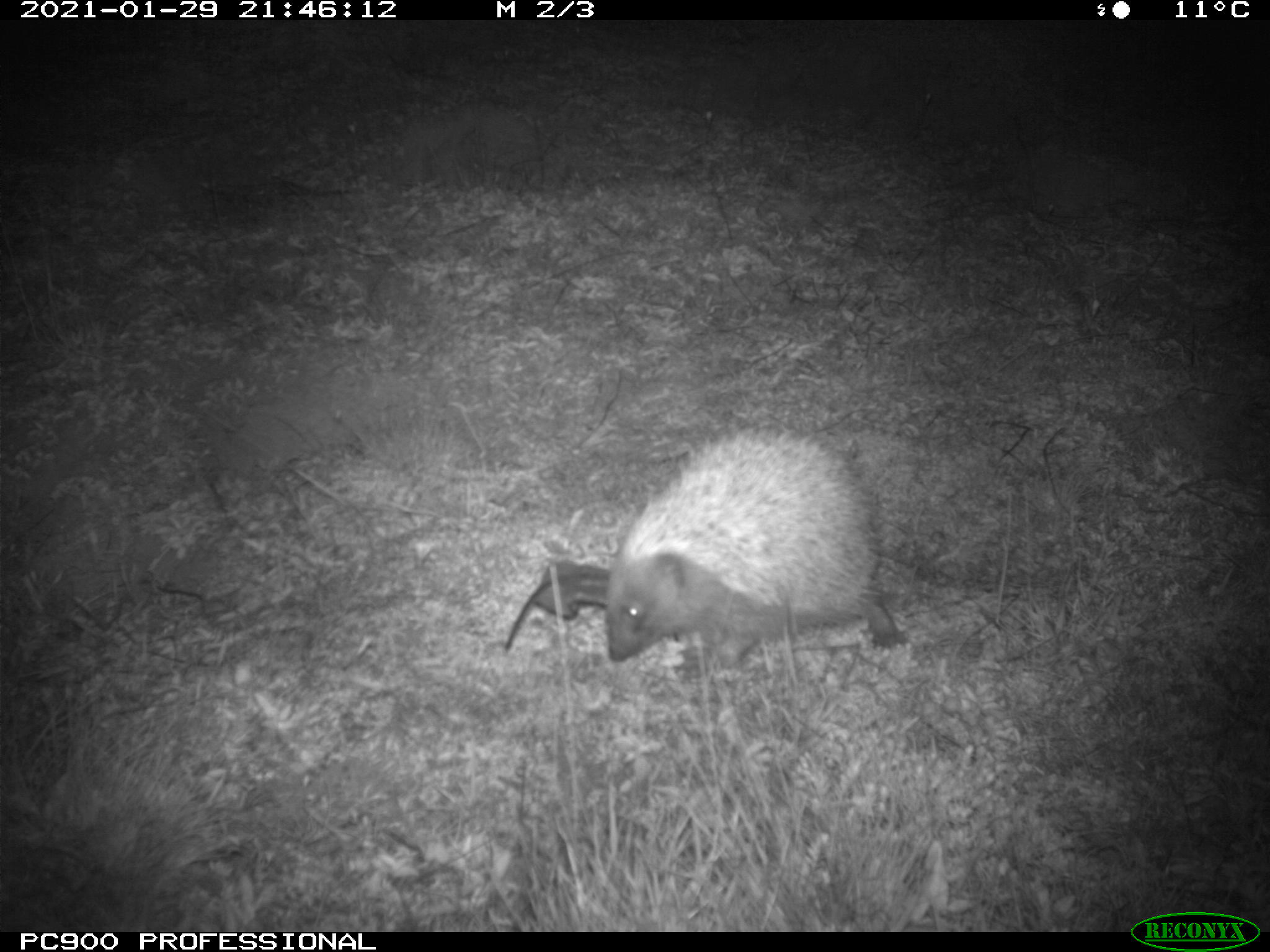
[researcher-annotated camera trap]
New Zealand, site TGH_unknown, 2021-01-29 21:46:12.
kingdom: Animalia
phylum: Chordata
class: Mammalia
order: Eulipotyphla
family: Erinaceidae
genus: Erinaceus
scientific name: Erinaceus europaeus europaeus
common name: european hedgehog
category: hedgehog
Hedgehog (european hedgehog) (Erinaceus europaeus europaeus).